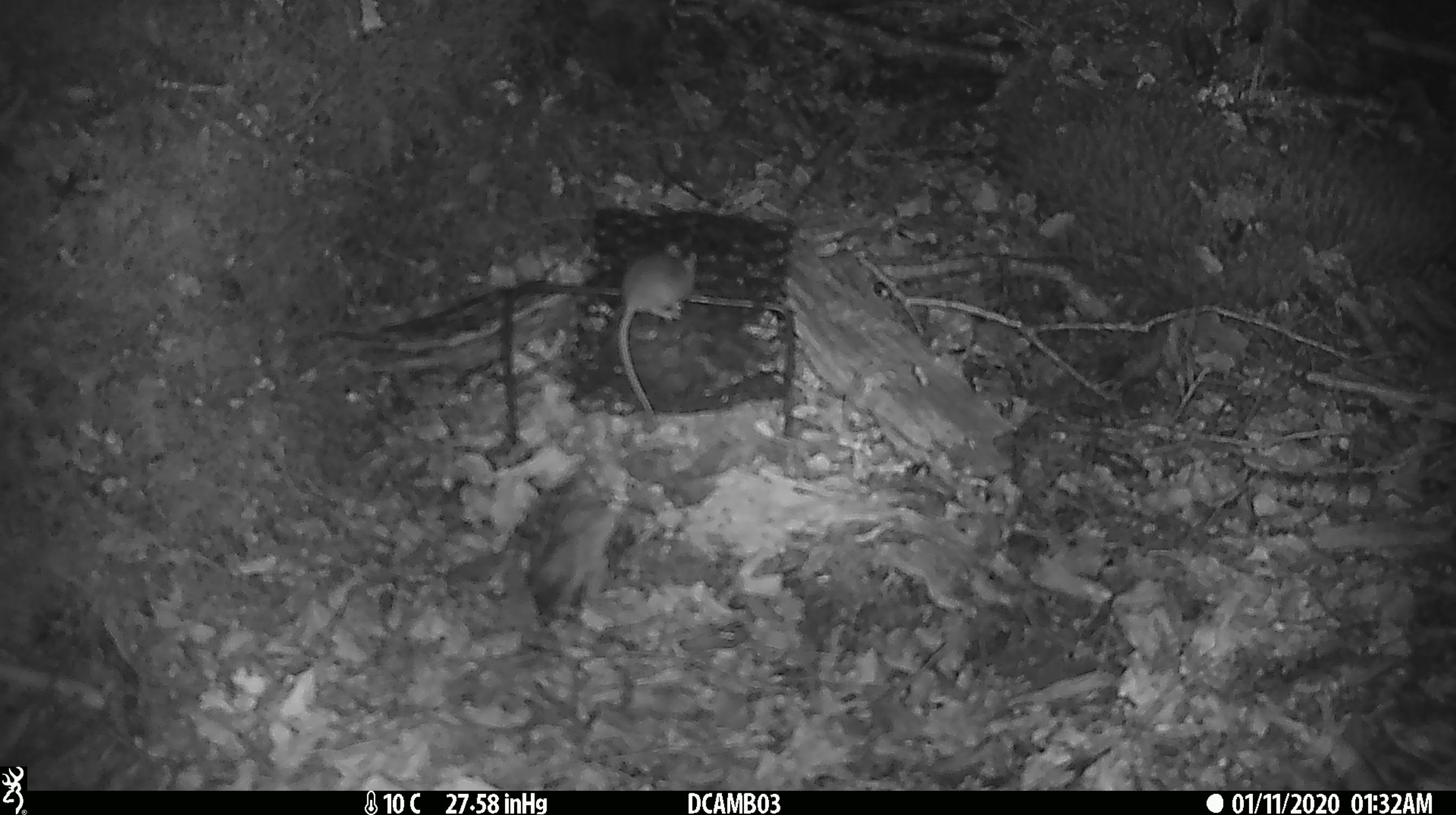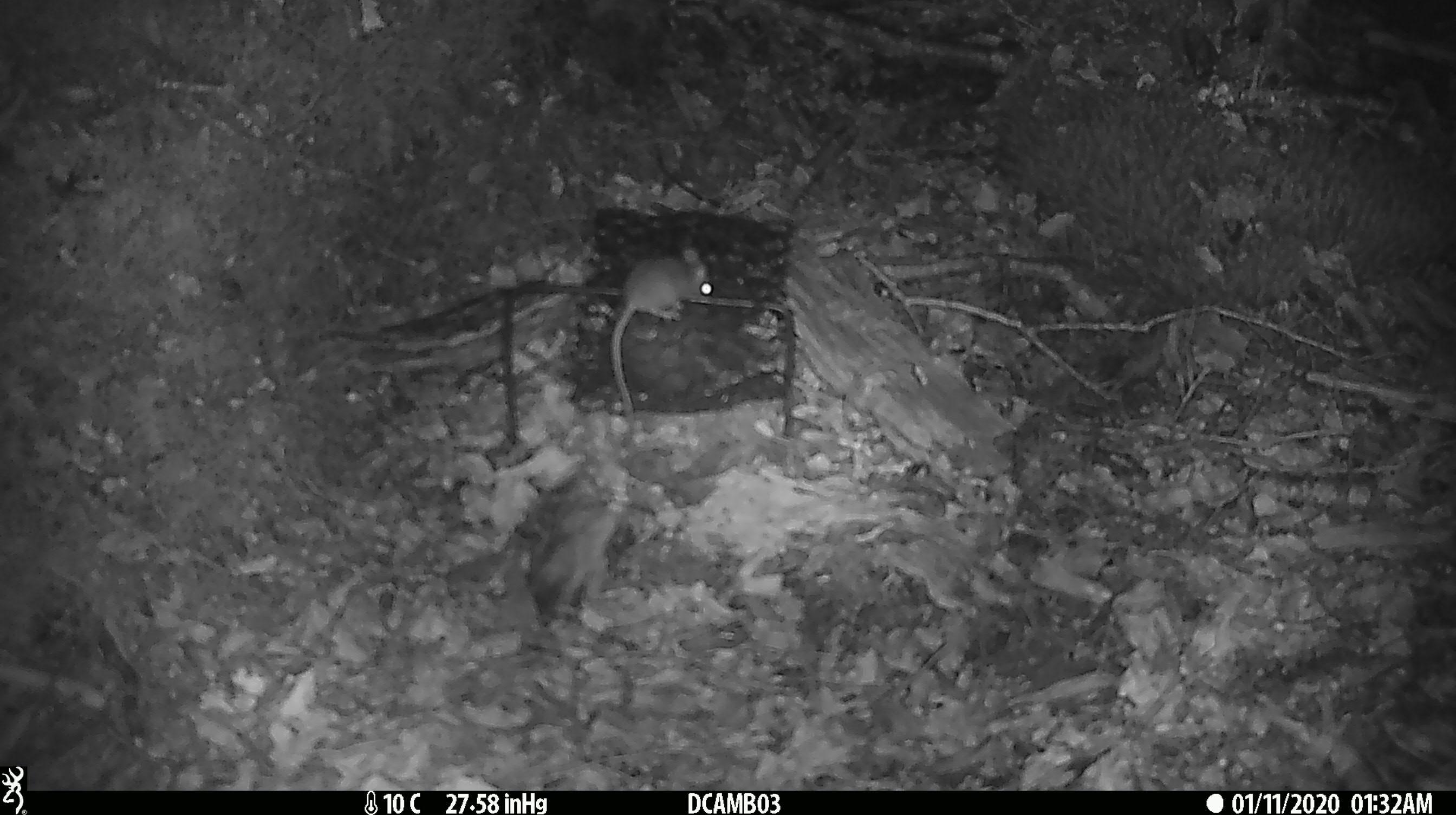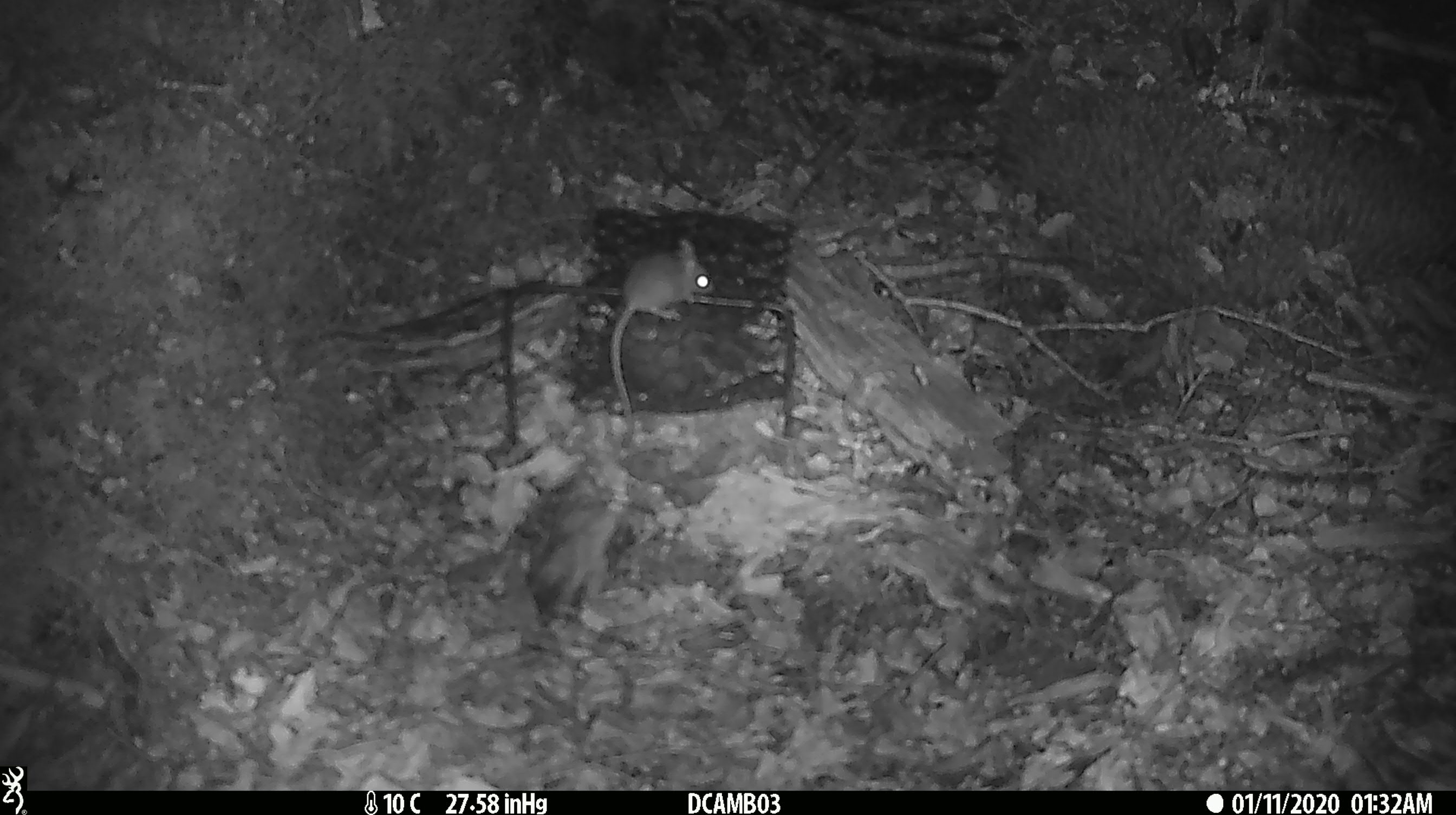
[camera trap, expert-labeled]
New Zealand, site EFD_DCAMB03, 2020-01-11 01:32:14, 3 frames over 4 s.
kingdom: Animalia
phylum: Chordata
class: Mammalia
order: Rodentia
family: Muridae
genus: Mus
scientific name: Mus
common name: mouse